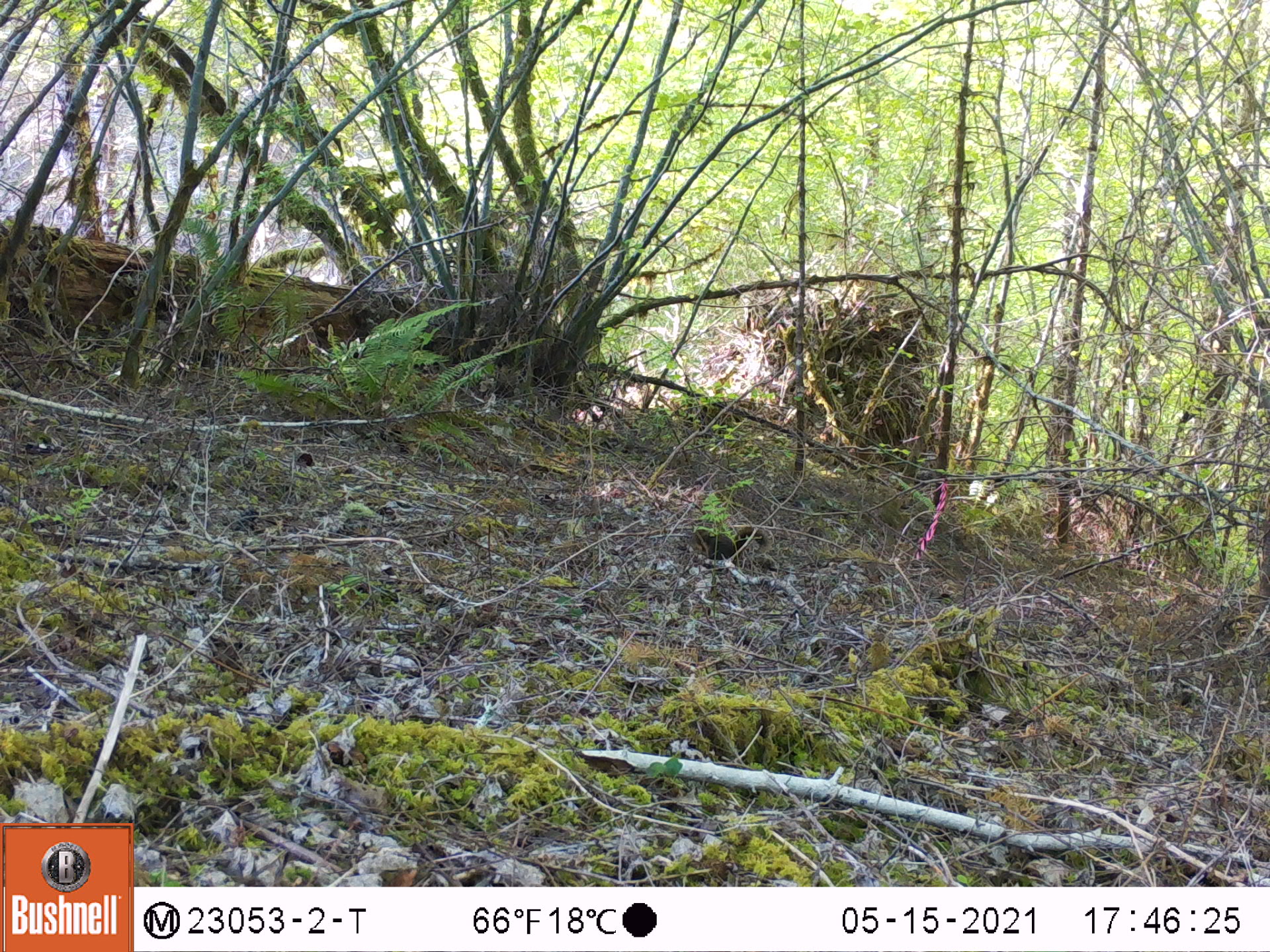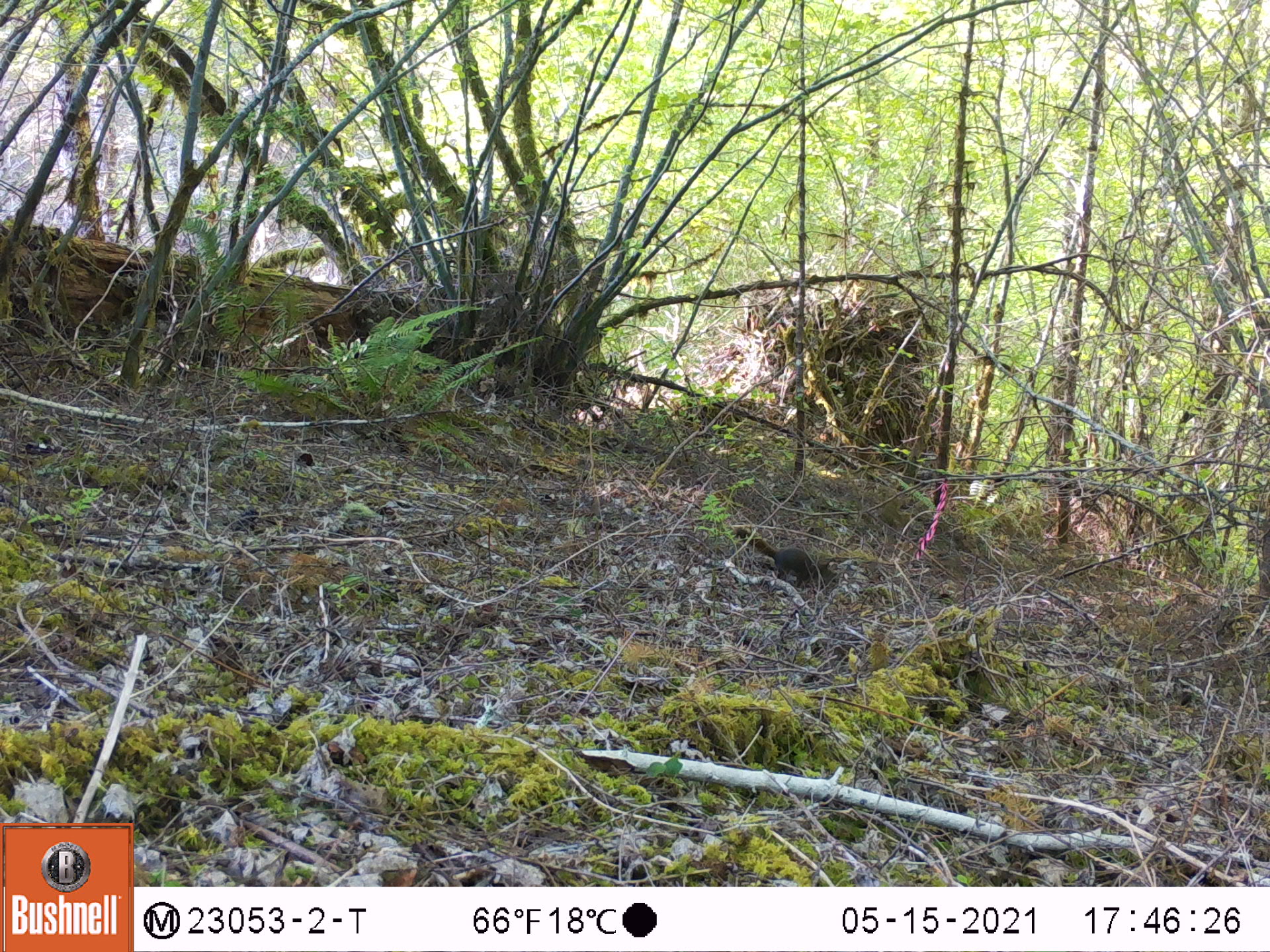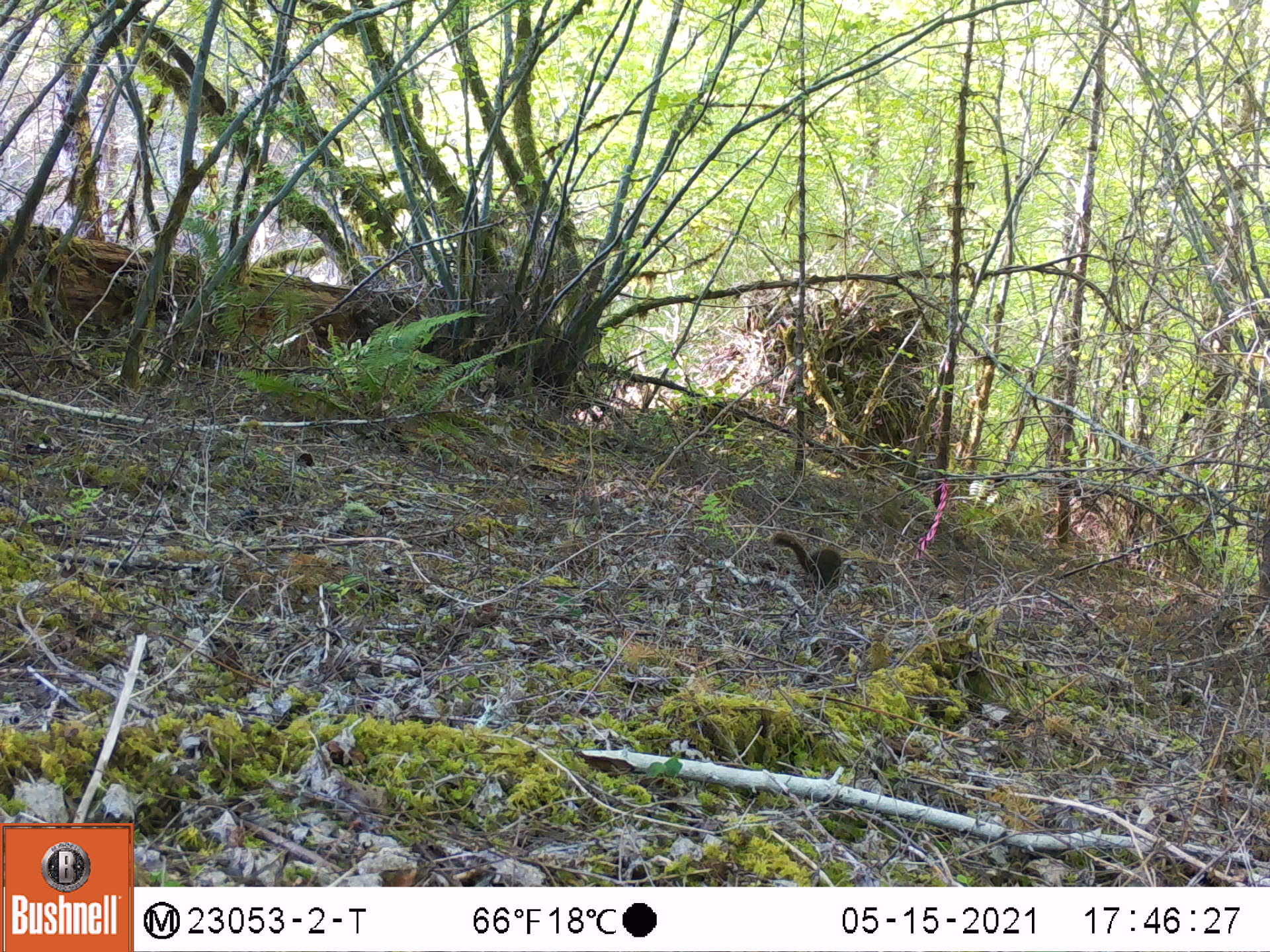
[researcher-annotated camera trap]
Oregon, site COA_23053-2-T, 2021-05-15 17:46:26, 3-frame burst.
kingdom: Animalia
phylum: Chordata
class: Mammalia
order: Rodentia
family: Sciuridae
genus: Tamiasciurus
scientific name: Tamiasciurus douglasii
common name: douglas squirrel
Douglas squirrel (Tamiasciurus douglasii).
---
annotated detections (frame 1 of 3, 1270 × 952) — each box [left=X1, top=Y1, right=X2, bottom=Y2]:
douglas squirrel: [left=674, top=521, right=762, bottom=566]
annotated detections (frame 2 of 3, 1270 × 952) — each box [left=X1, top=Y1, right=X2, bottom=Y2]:
douglas squirrel: [left=732, top=526, right=838, bottom=588]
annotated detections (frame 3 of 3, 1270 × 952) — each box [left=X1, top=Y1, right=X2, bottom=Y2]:
douglas squirrel: [left=769, top=528, right=847, bottom=588]